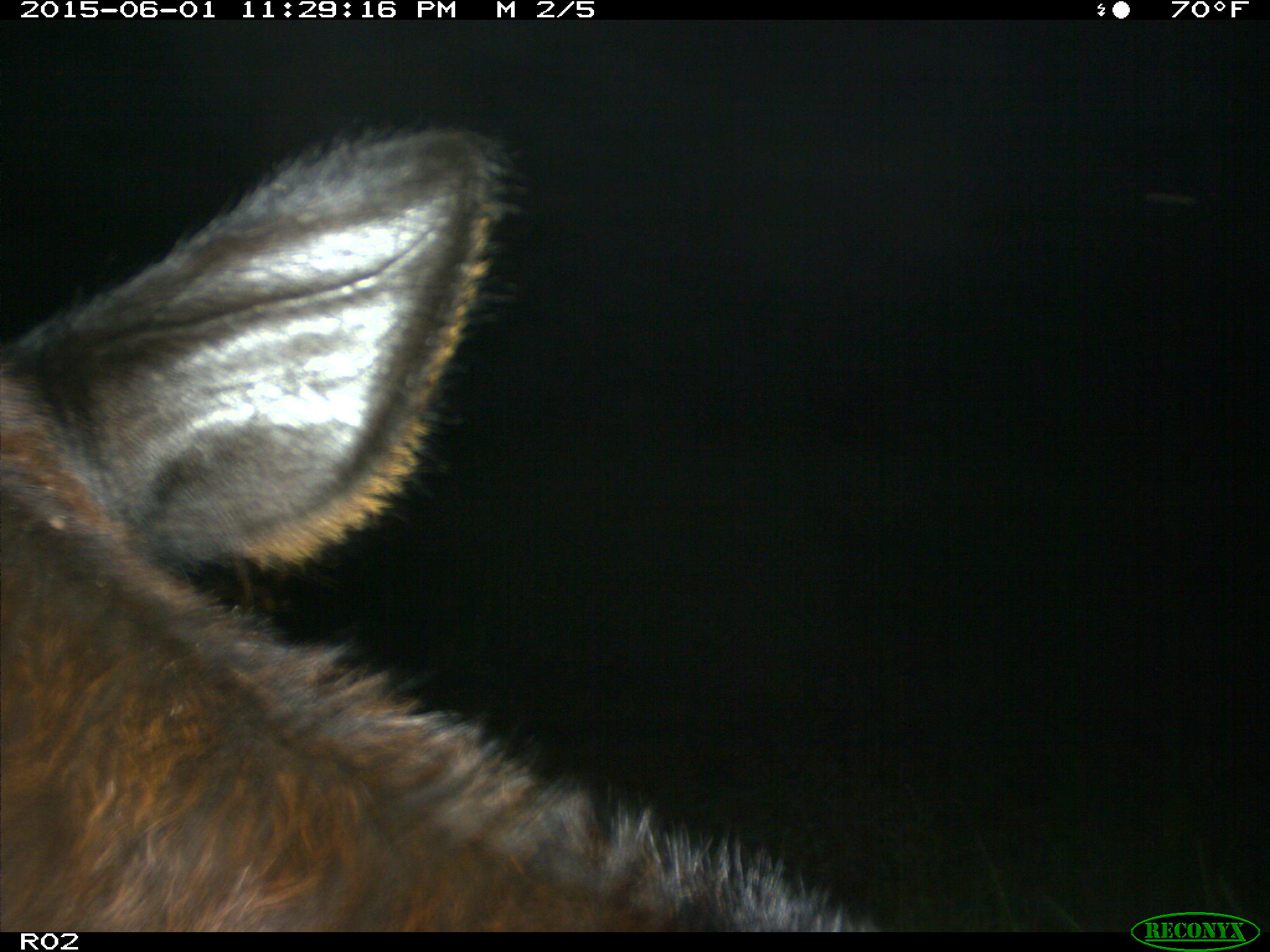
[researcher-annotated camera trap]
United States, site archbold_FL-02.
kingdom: Animalia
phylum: Chordata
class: Mammalia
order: Artiodactyla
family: Bovidae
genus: Bos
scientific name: Bos taurus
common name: domestic cow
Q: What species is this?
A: Bos taurus (domestic cow).